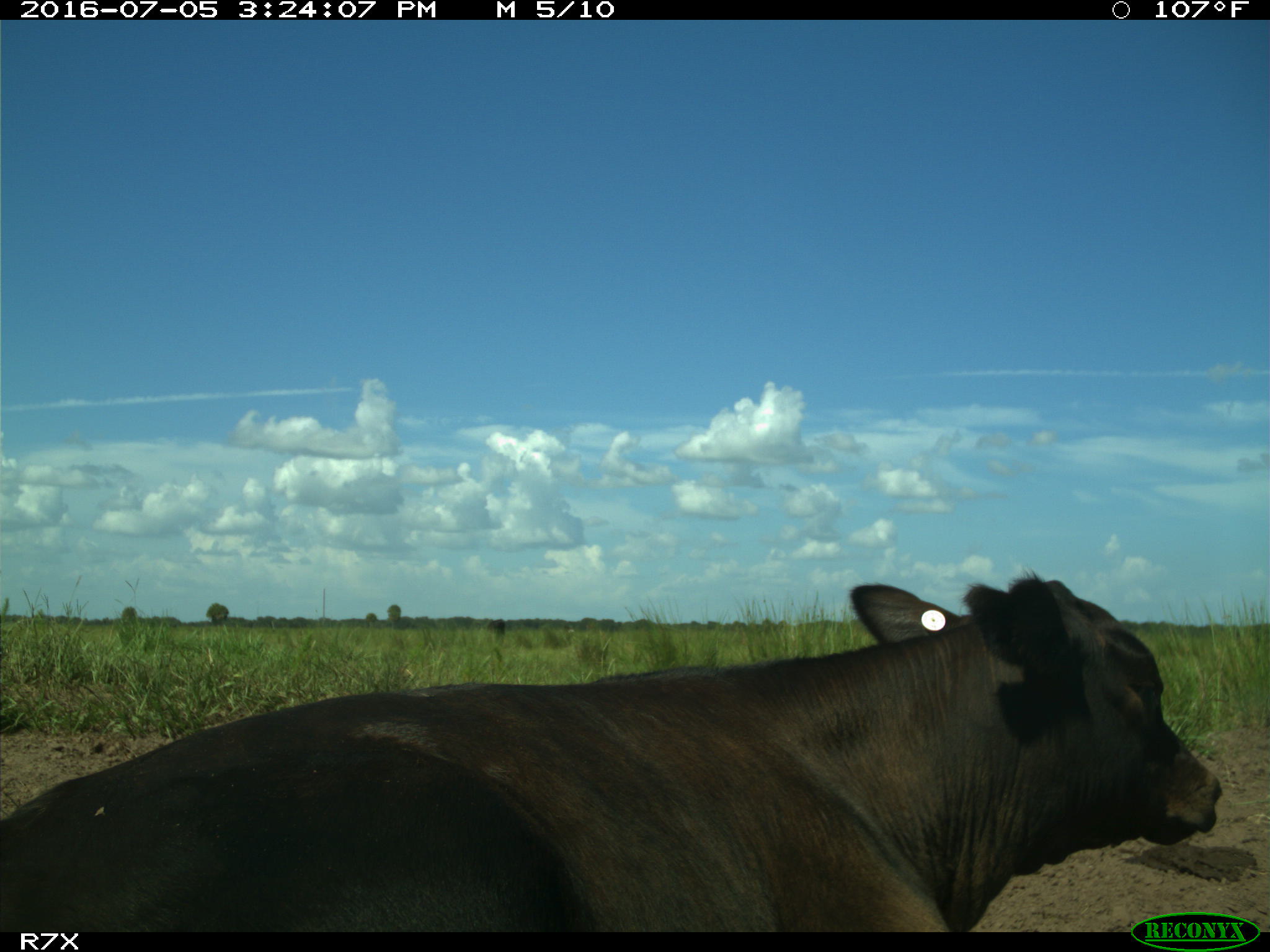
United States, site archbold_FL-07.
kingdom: Animalia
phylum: Chordata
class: Mammalia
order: Artiodactyla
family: Bovidae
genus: Bos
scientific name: Bos taurus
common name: domestic cow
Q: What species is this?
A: Bos taurus (domestic cow).